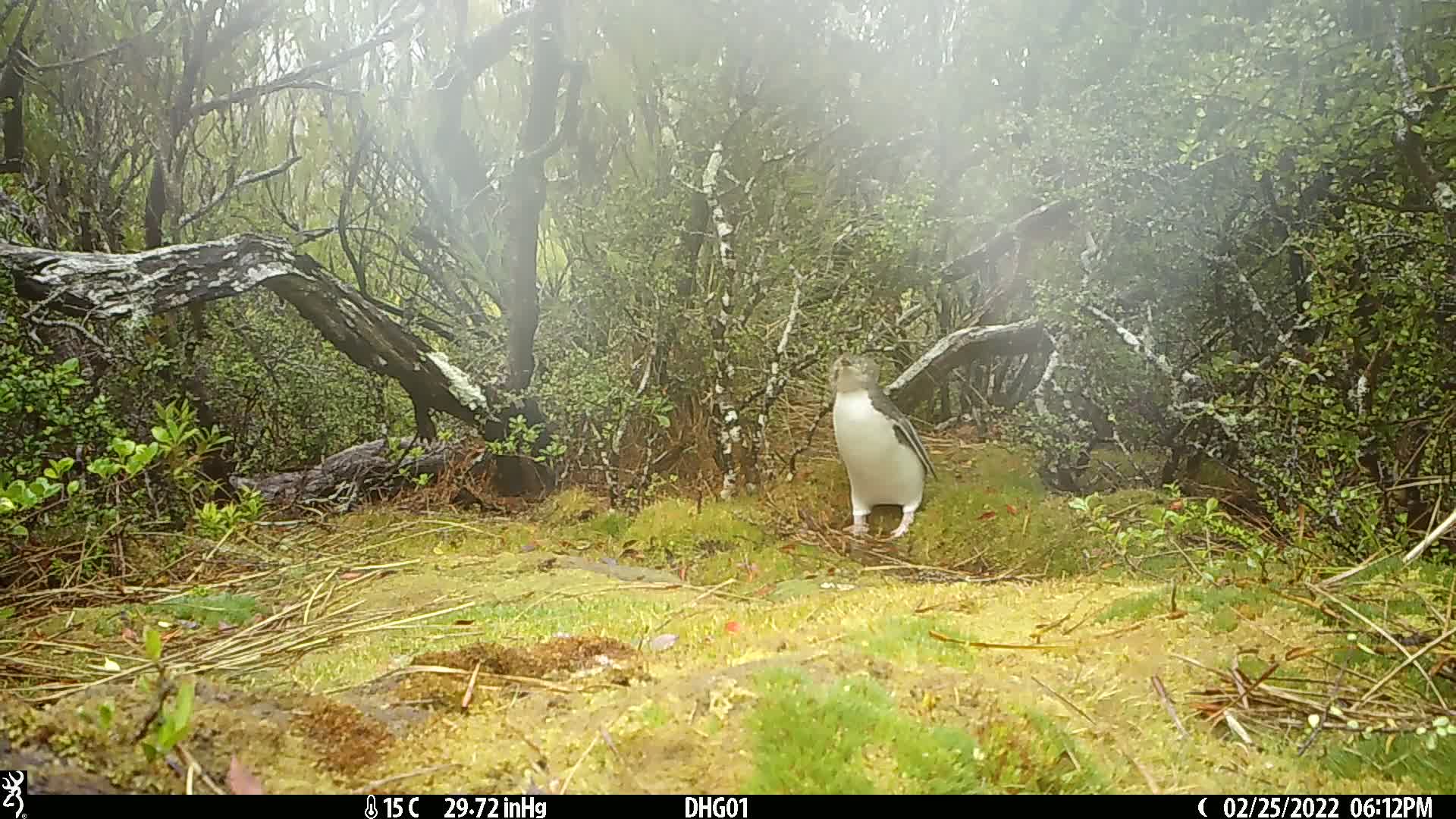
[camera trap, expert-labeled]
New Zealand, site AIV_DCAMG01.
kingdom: Animalia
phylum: Chordata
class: Aves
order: Sphenisciformes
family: Spheniscidae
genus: Megadyptes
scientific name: Megadyptes antipodes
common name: yellow-eyed penguin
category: yellow eyed penguin